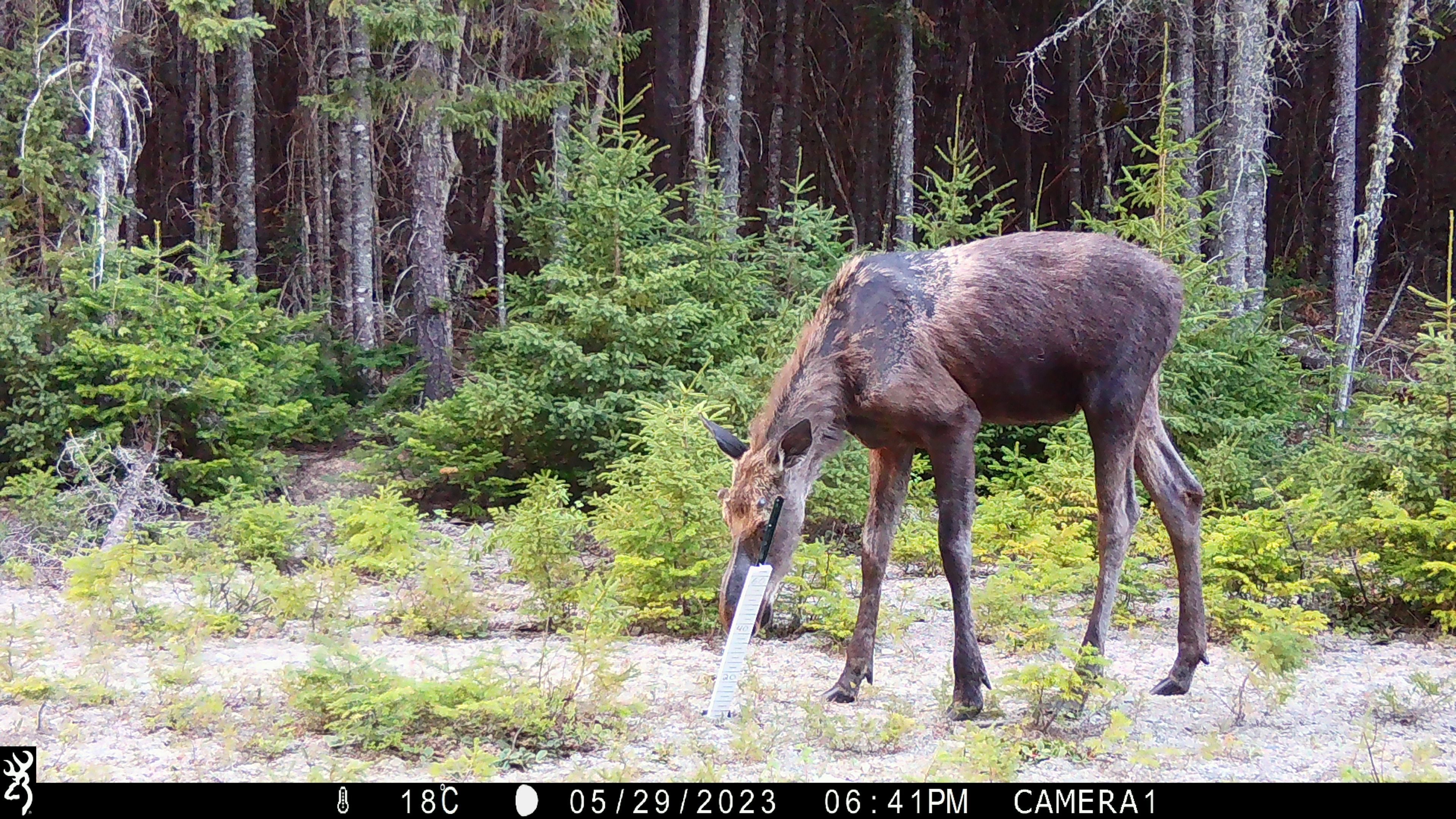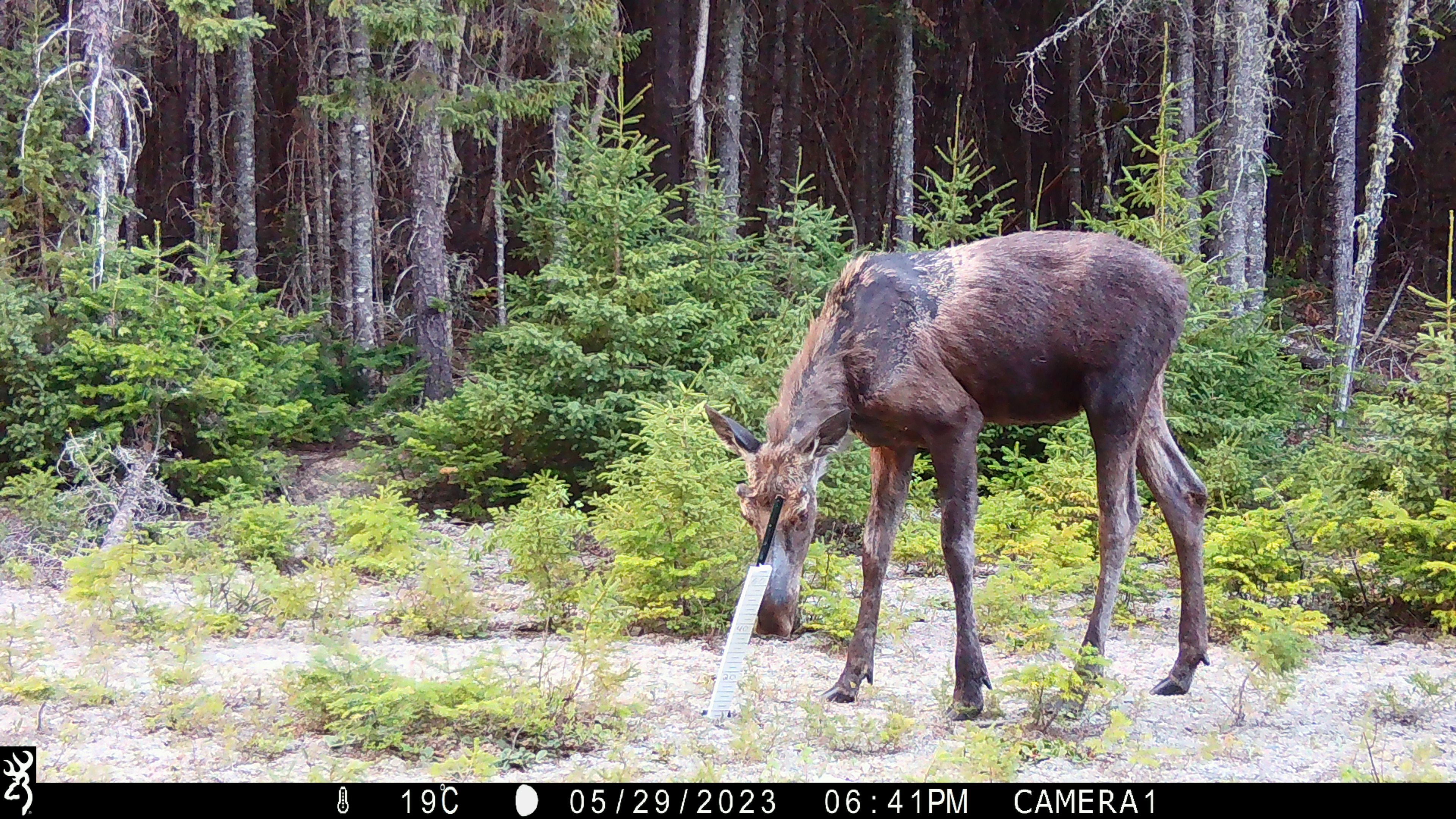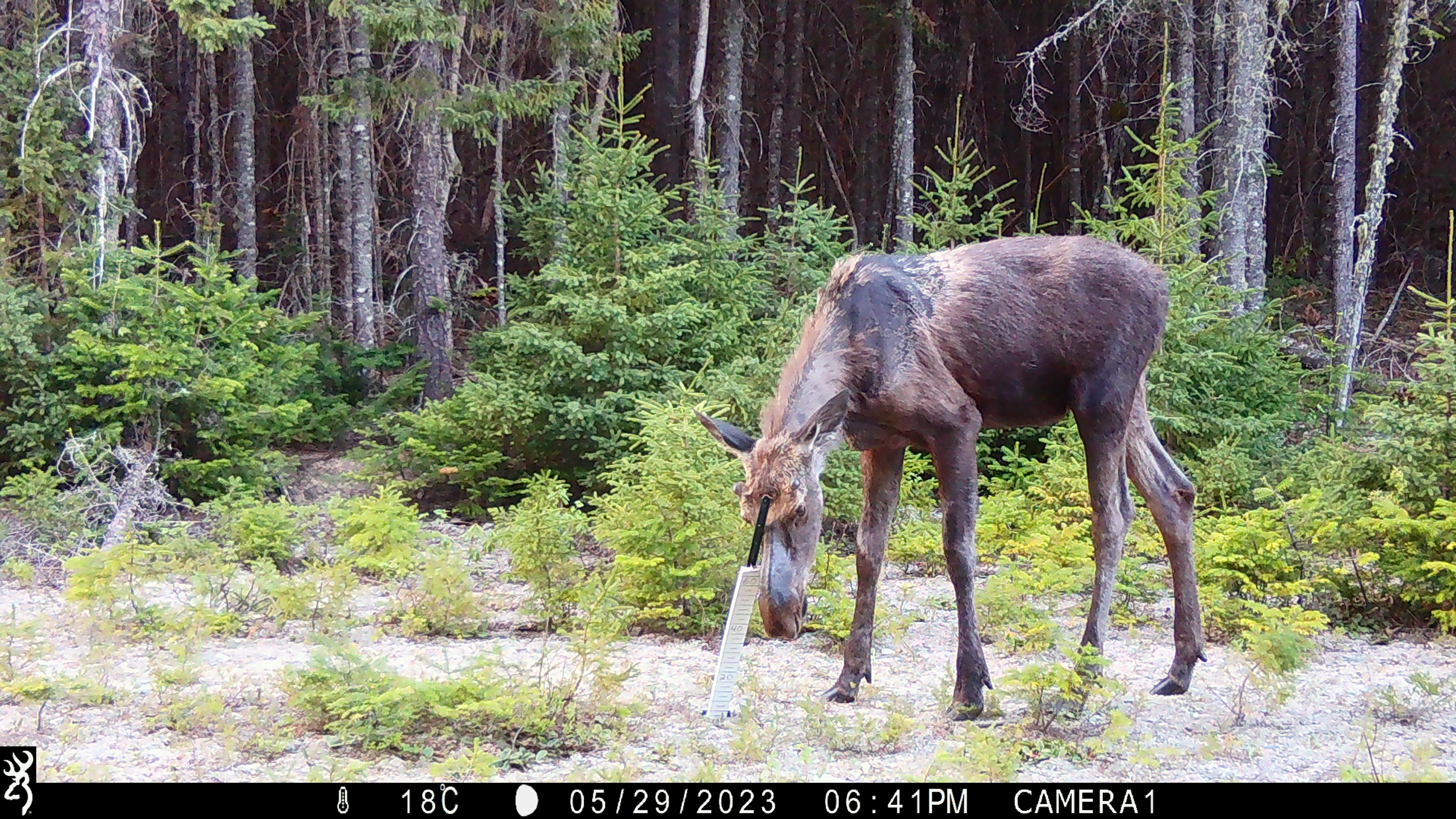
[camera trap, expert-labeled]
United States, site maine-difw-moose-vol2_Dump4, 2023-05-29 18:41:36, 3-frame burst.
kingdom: Animalia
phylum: Chordata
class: Mammalia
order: Artiodactyla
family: Cervidae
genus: Alces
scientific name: Alces alces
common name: moose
Moose (Alces alces).